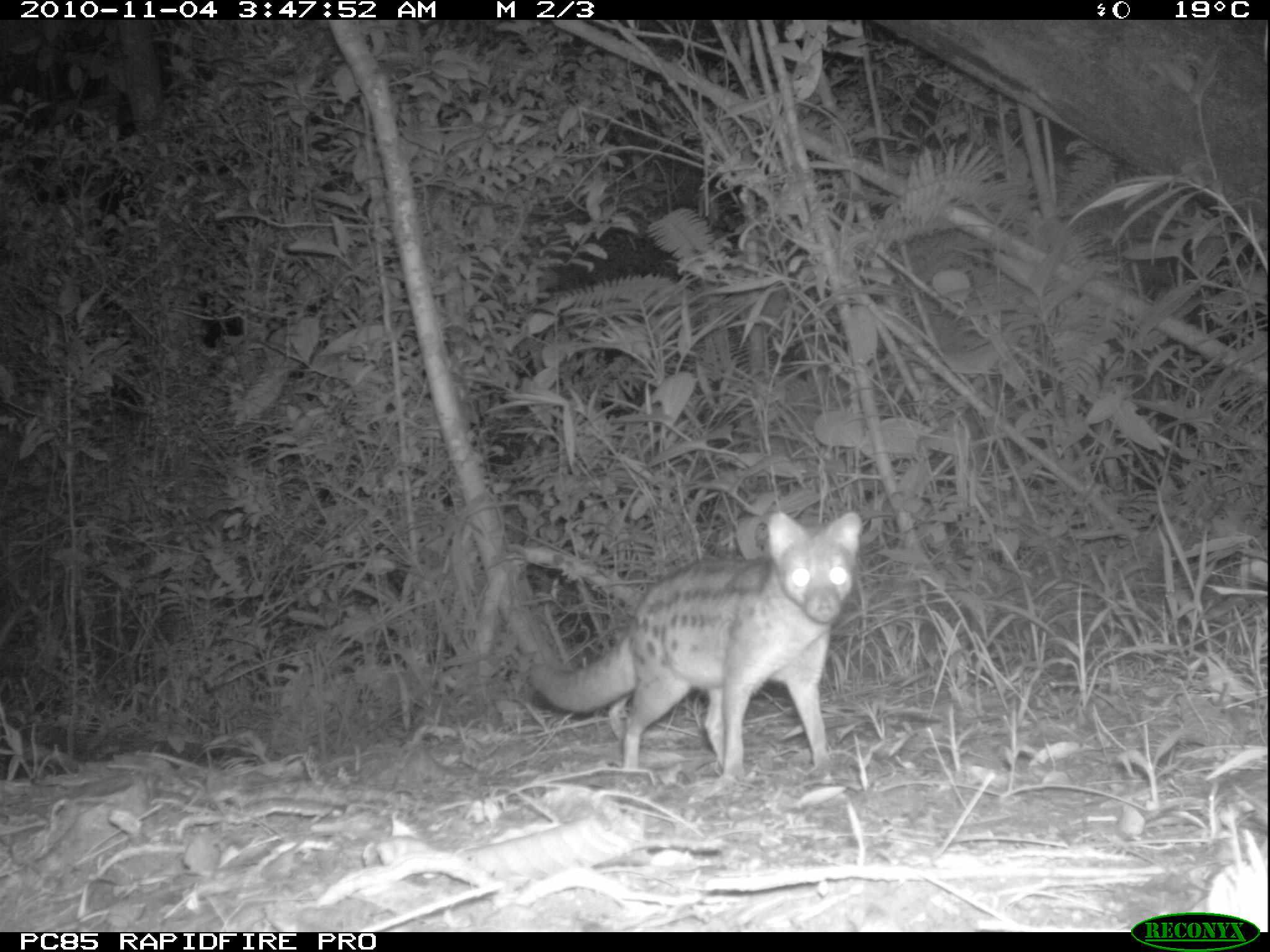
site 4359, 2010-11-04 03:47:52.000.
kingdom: Animalia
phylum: Chordata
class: Mammalia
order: Carnivora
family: Eupleridae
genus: Fossa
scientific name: Fossa fossana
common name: fanaloka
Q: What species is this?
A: Fossa fossana (fanaloka).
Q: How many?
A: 1.